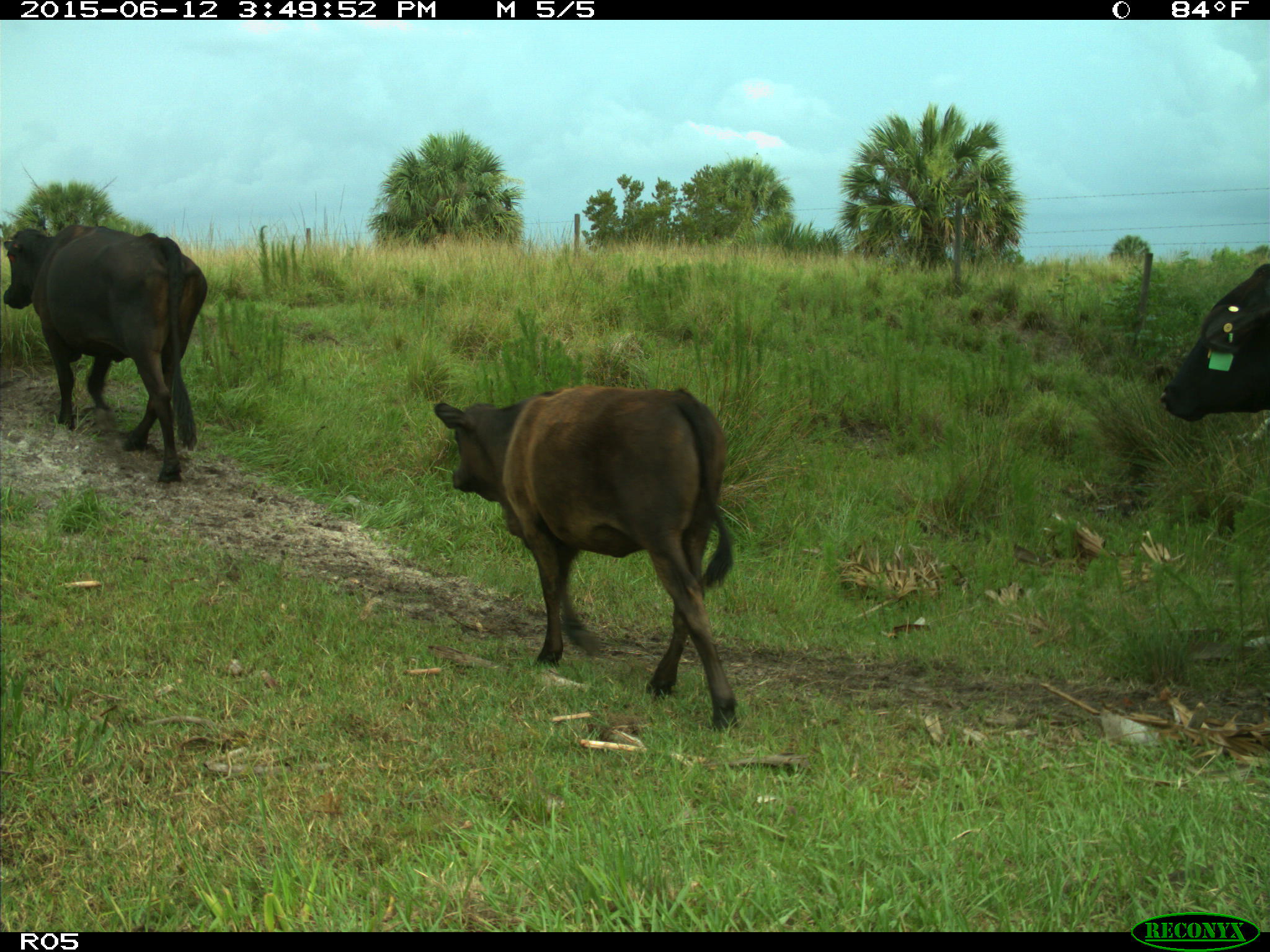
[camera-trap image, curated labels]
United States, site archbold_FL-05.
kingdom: Animalia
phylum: Chordata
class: Mammalia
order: Artiodactyla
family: Bovidae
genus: Bos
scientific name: Bos taurus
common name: domestic cow